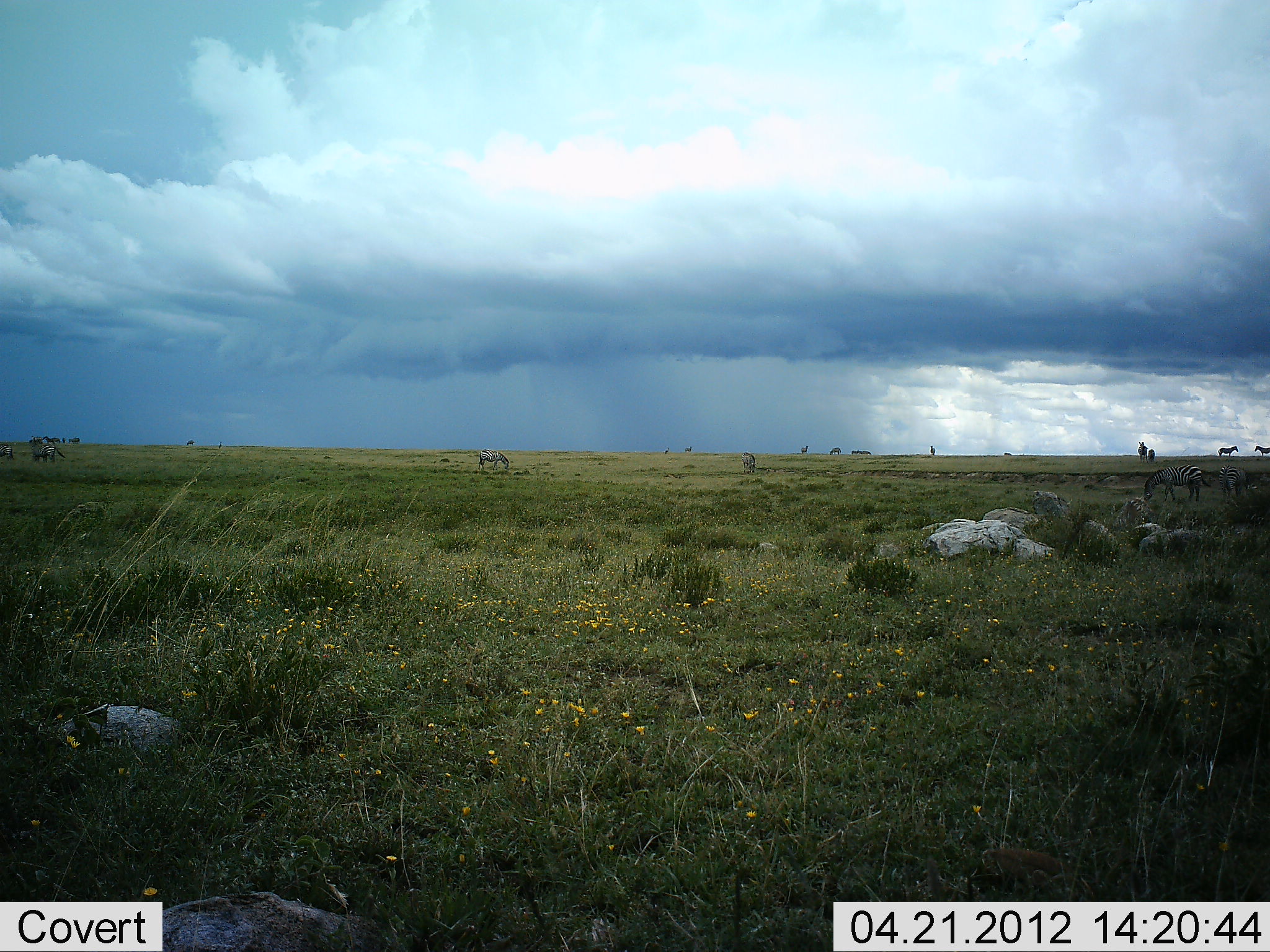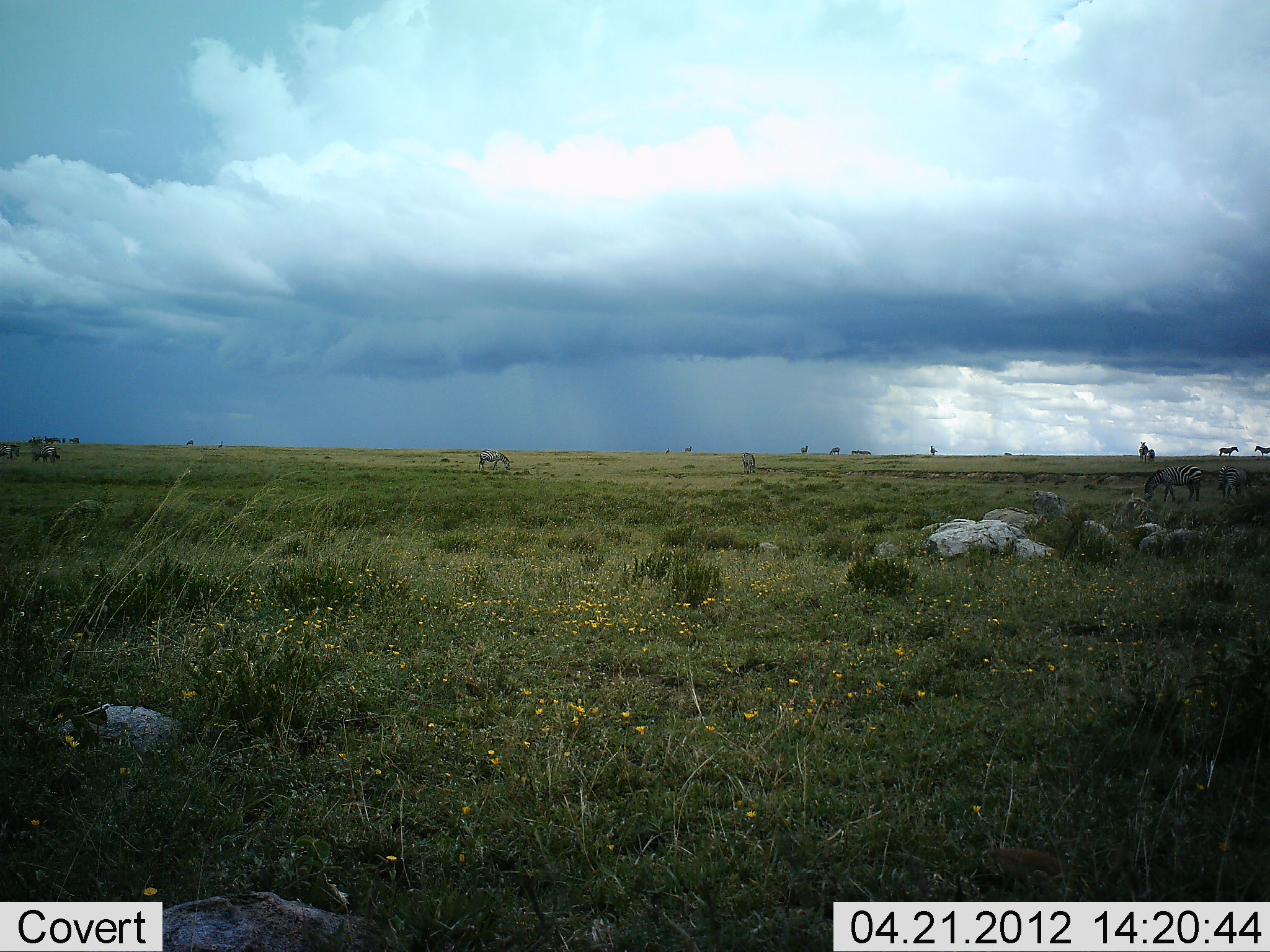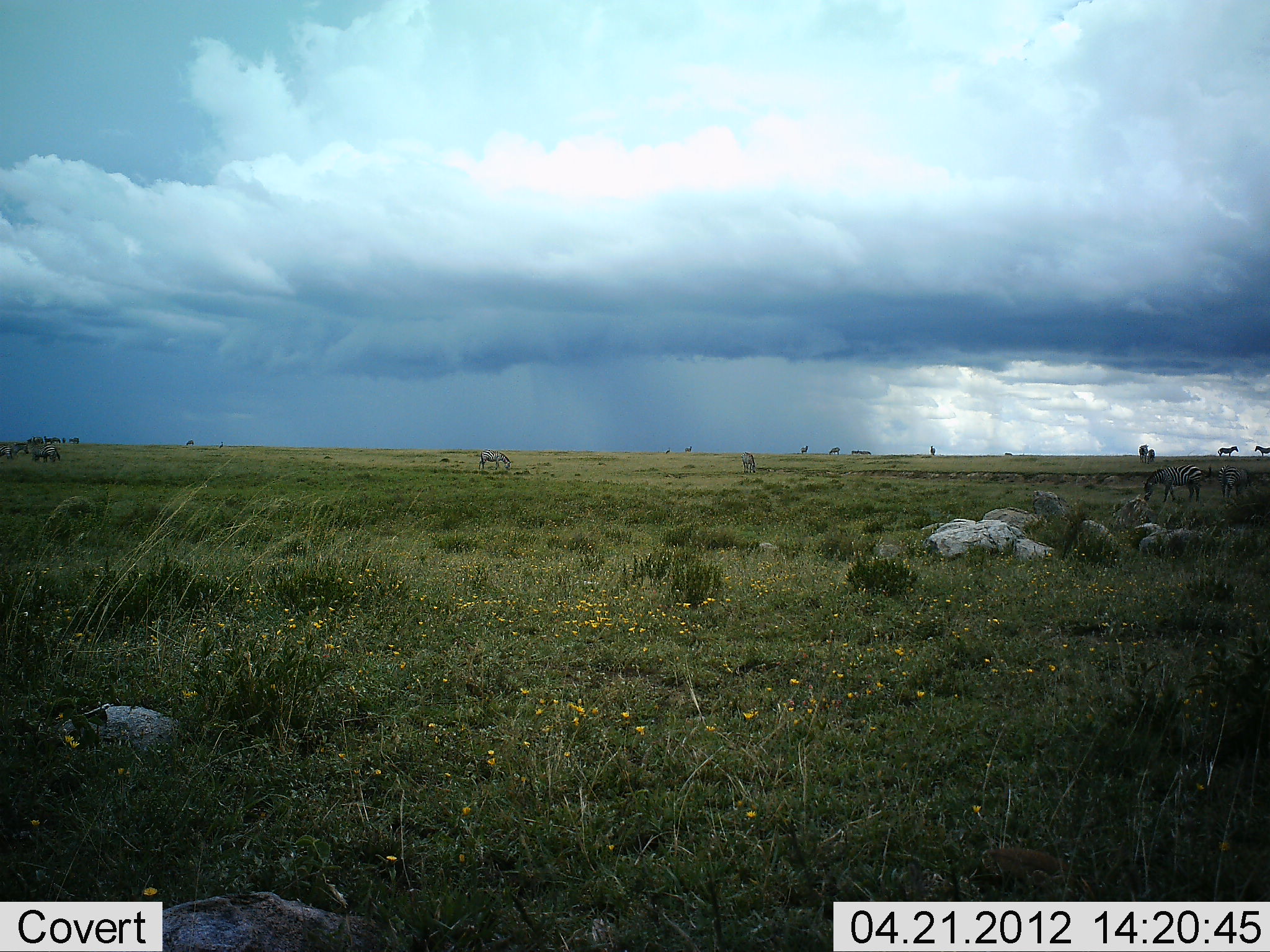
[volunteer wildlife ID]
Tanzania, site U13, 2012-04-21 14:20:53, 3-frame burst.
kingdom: Animalia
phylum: Chordata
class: Mammalia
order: Perissodactyla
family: Equidae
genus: Equus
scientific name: Equus quagga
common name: plains zebra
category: zebra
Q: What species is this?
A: Zebra (plains zebra) (Equus quagga).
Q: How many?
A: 11-50.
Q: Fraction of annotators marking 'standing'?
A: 60%.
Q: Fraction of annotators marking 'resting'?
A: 3%.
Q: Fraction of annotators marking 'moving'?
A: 13%.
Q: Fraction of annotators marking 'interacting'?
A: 3%.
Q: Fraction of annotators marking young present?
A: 0%.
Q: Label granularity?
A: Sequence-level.